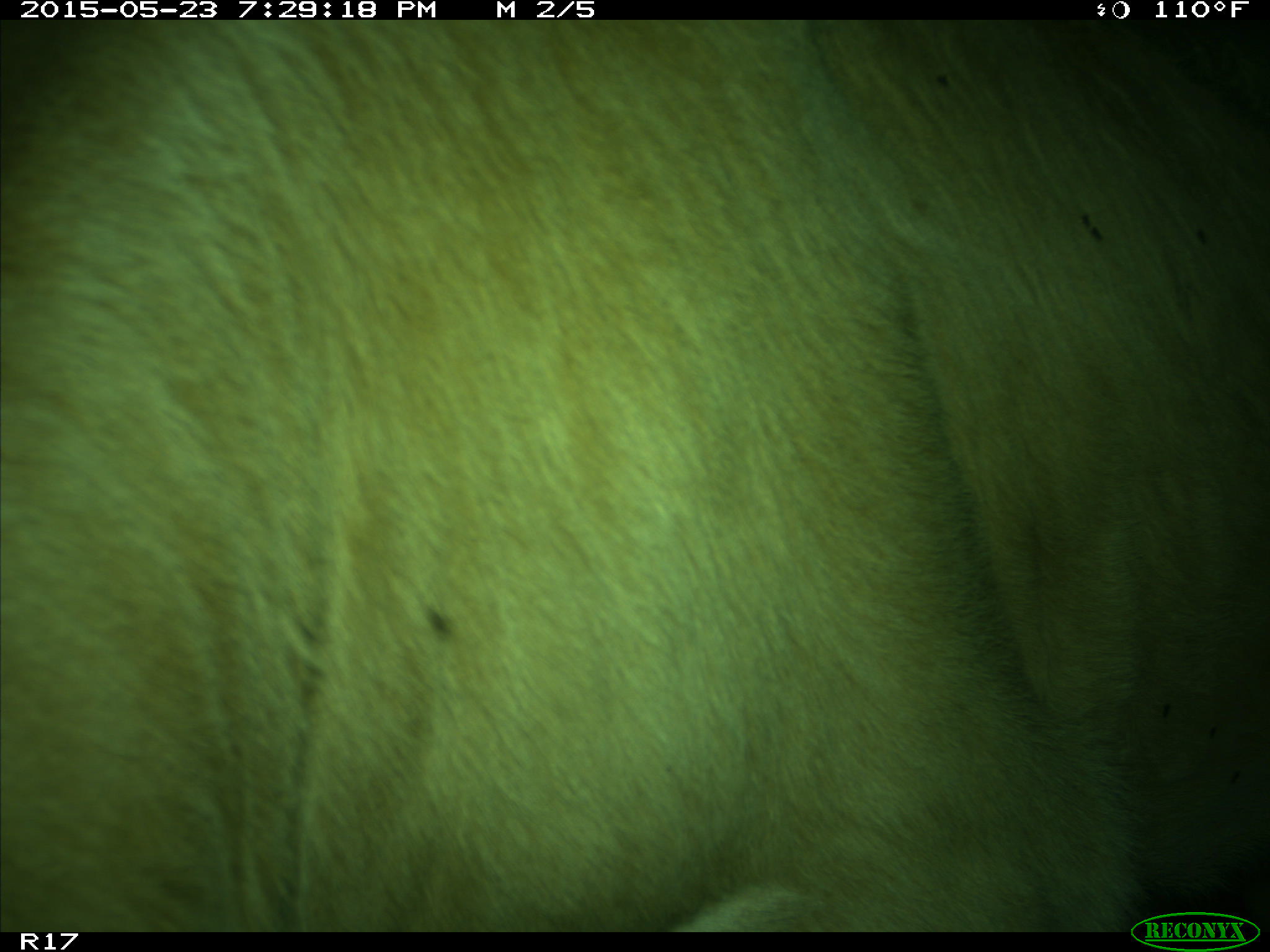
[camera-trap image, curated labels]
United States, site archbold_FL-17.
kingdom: Animalia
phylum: Chordata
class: Mammalia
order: Artiodactyla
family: Bovidae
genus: Bos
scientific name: Bos taurus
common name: domestic cow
Bos taurus (domestic cow).